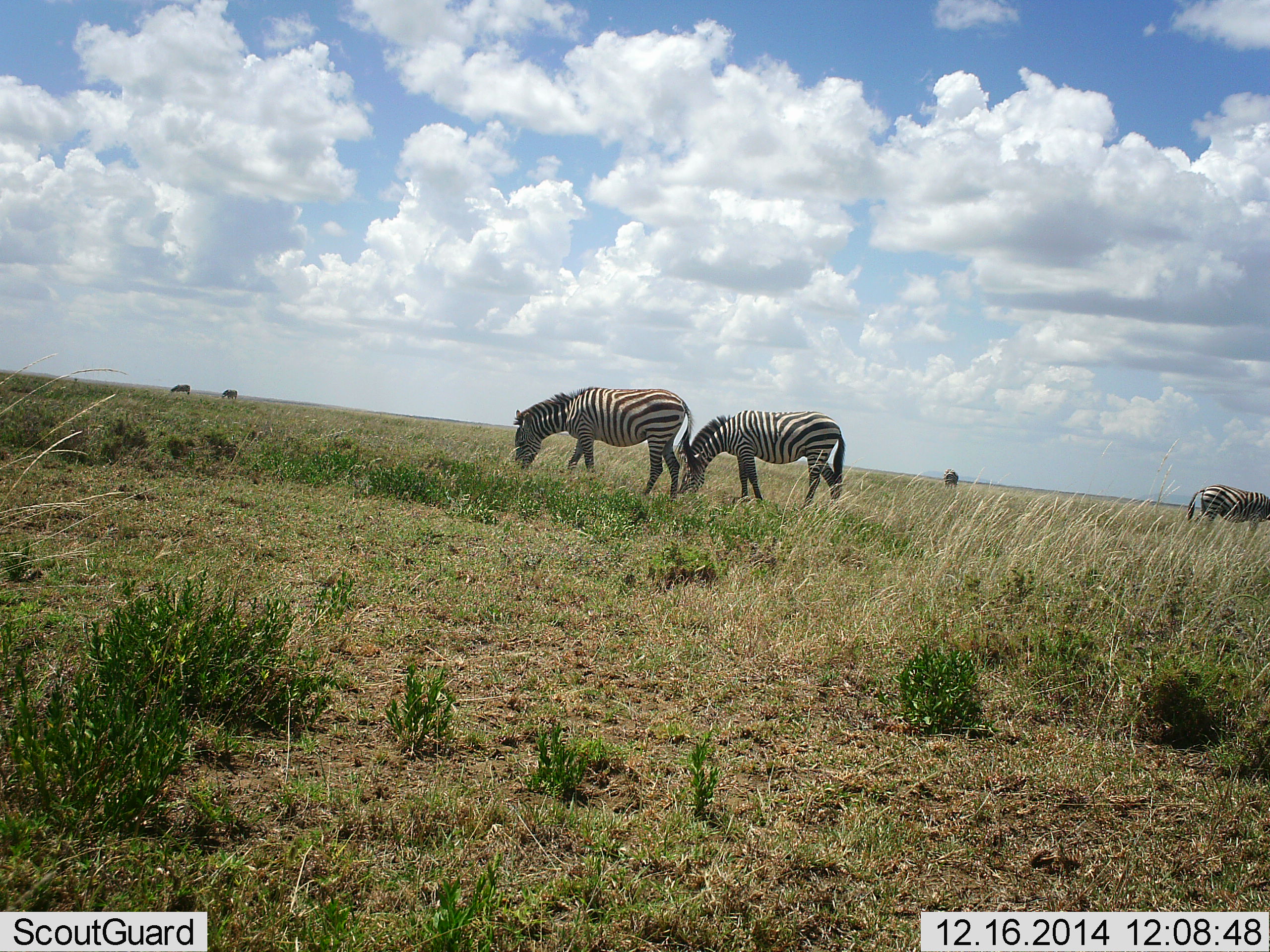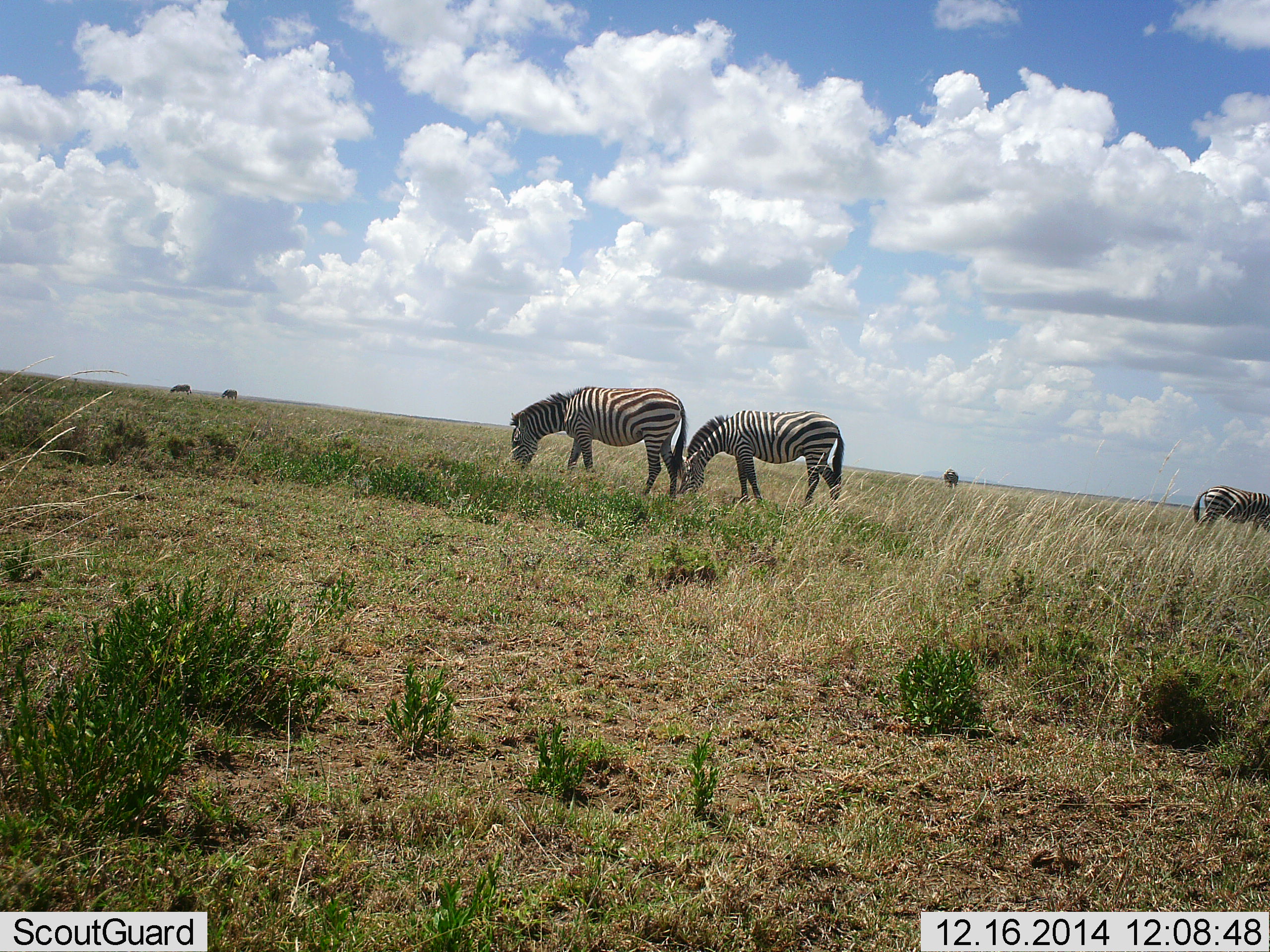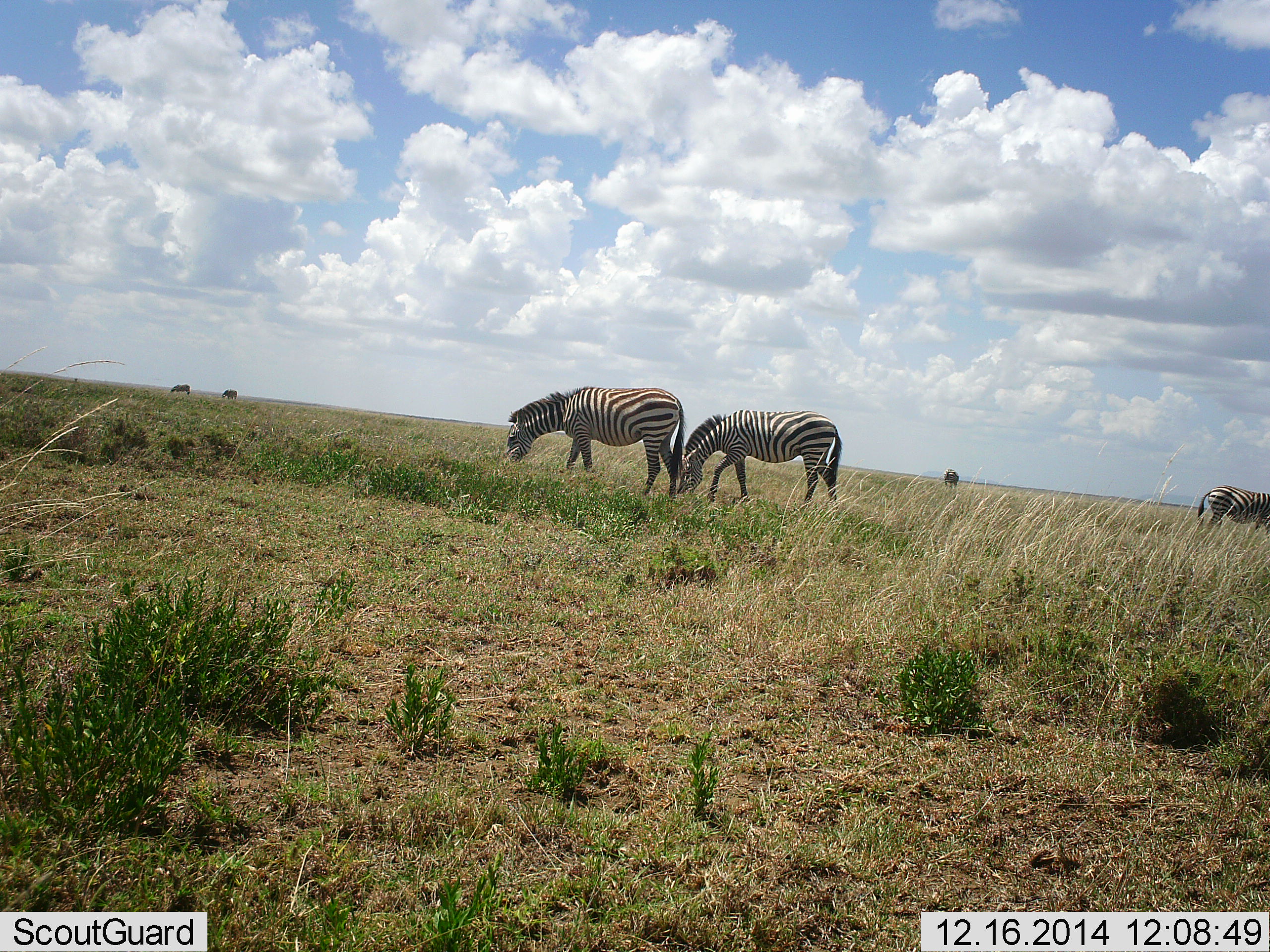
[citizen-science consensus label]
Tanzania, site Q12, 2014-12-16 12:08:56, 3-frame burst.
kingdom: Animalia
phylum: Chordata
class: Mammalia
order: Perissodactyla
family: Equidae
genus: Equus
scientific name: Equus quagga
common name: plains zebra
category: zebra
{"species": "zebra (plains zebra) (Equus quagga)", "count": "3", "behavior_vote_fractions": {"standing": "45%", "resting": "0%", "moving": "9%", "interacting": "0%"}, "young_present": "0%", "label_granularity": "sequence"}